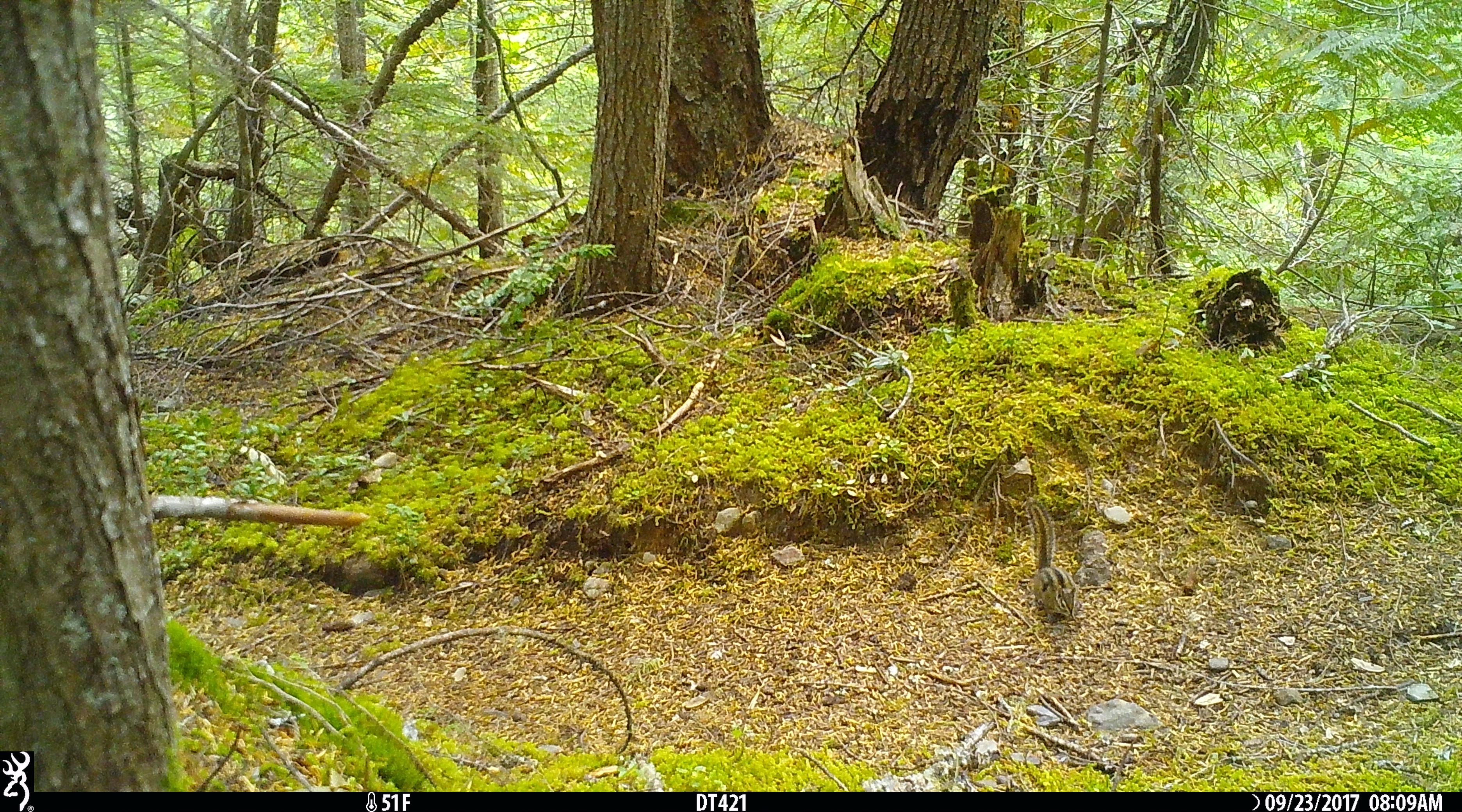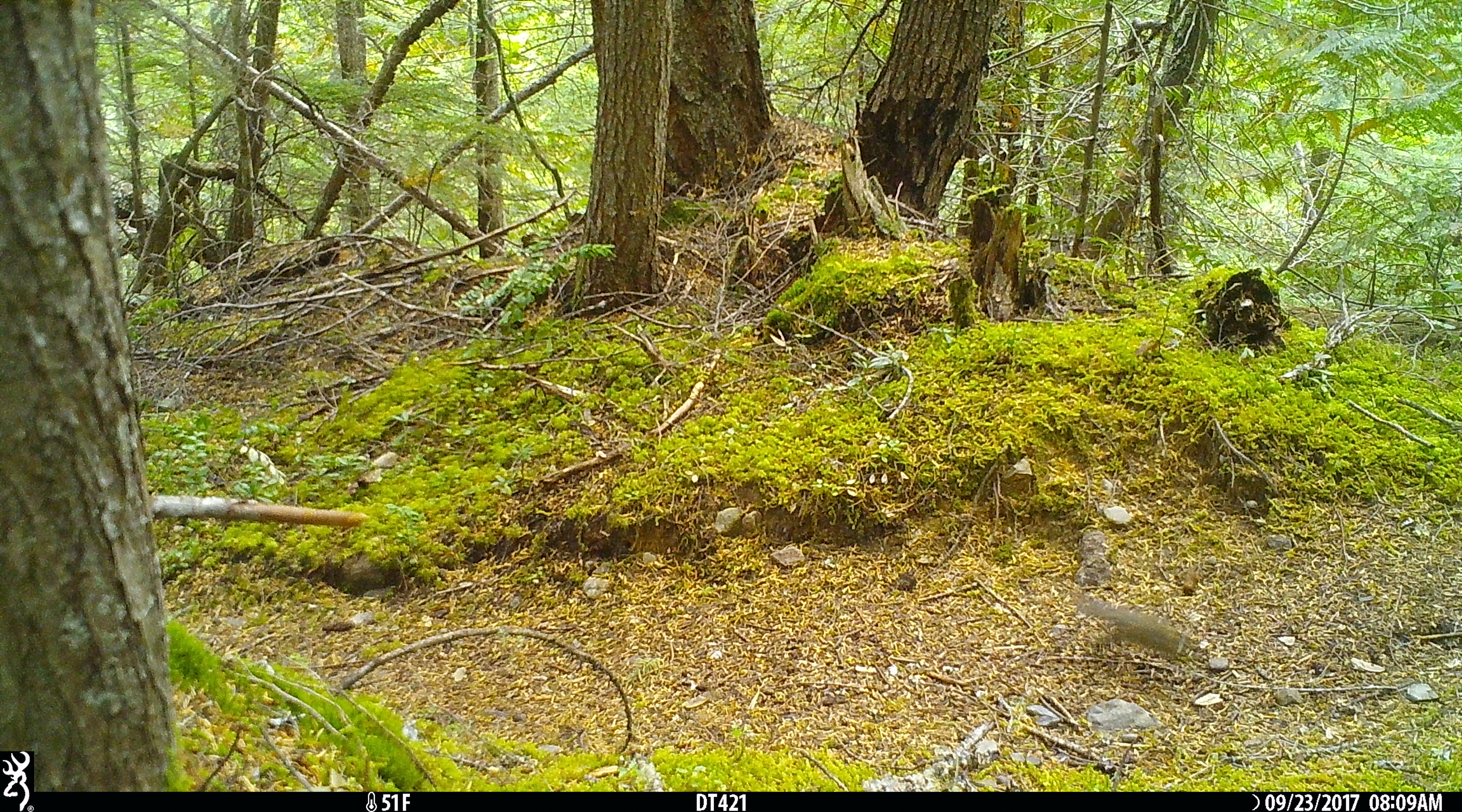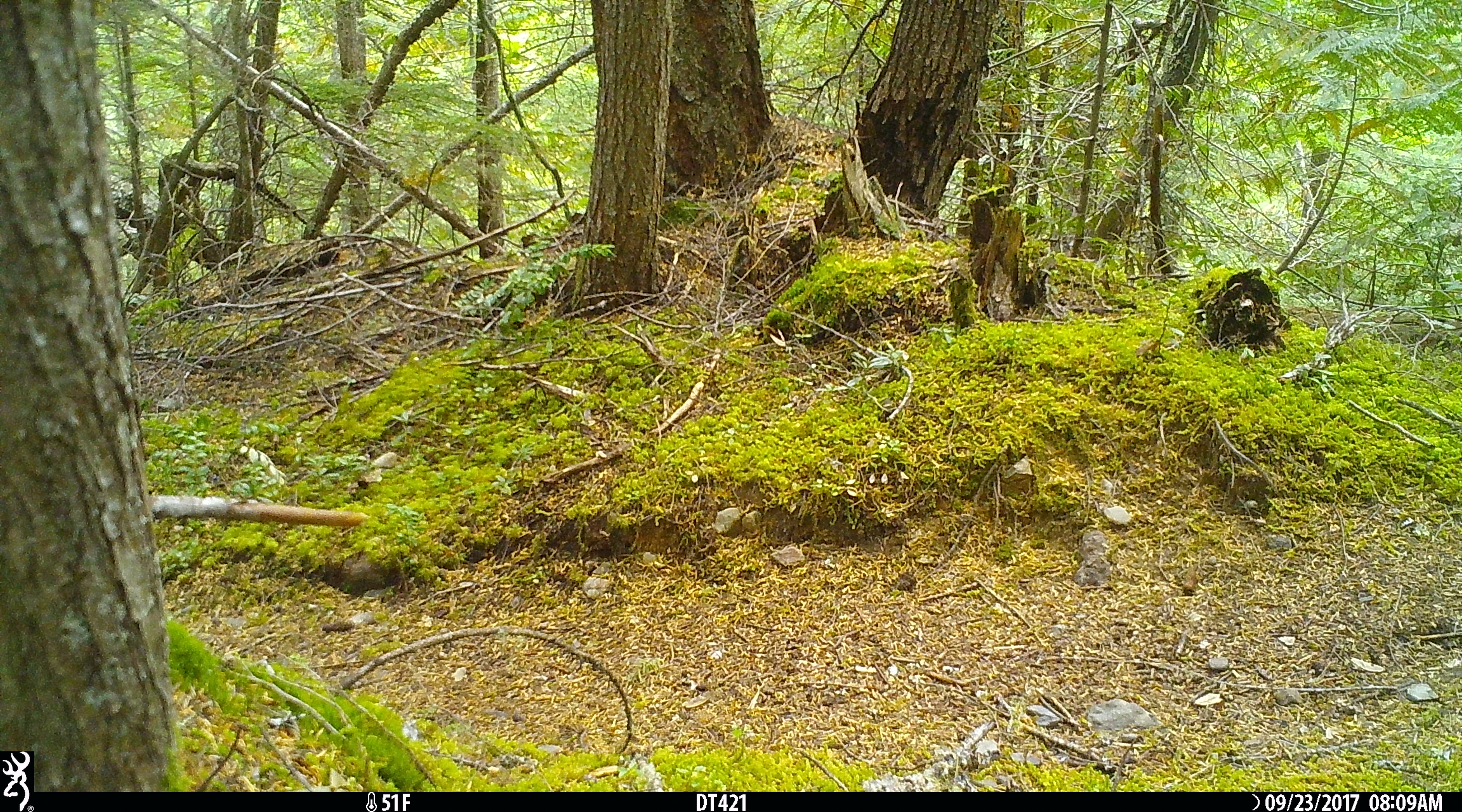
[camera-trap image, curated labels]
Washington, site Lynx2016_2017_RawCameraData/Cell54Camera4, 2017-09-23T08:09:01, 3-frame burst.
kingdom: Animalia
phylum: Chordata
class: Mammalia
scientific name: Mammalia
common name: small mammal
Small mammal (Mammalia). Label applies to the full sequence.